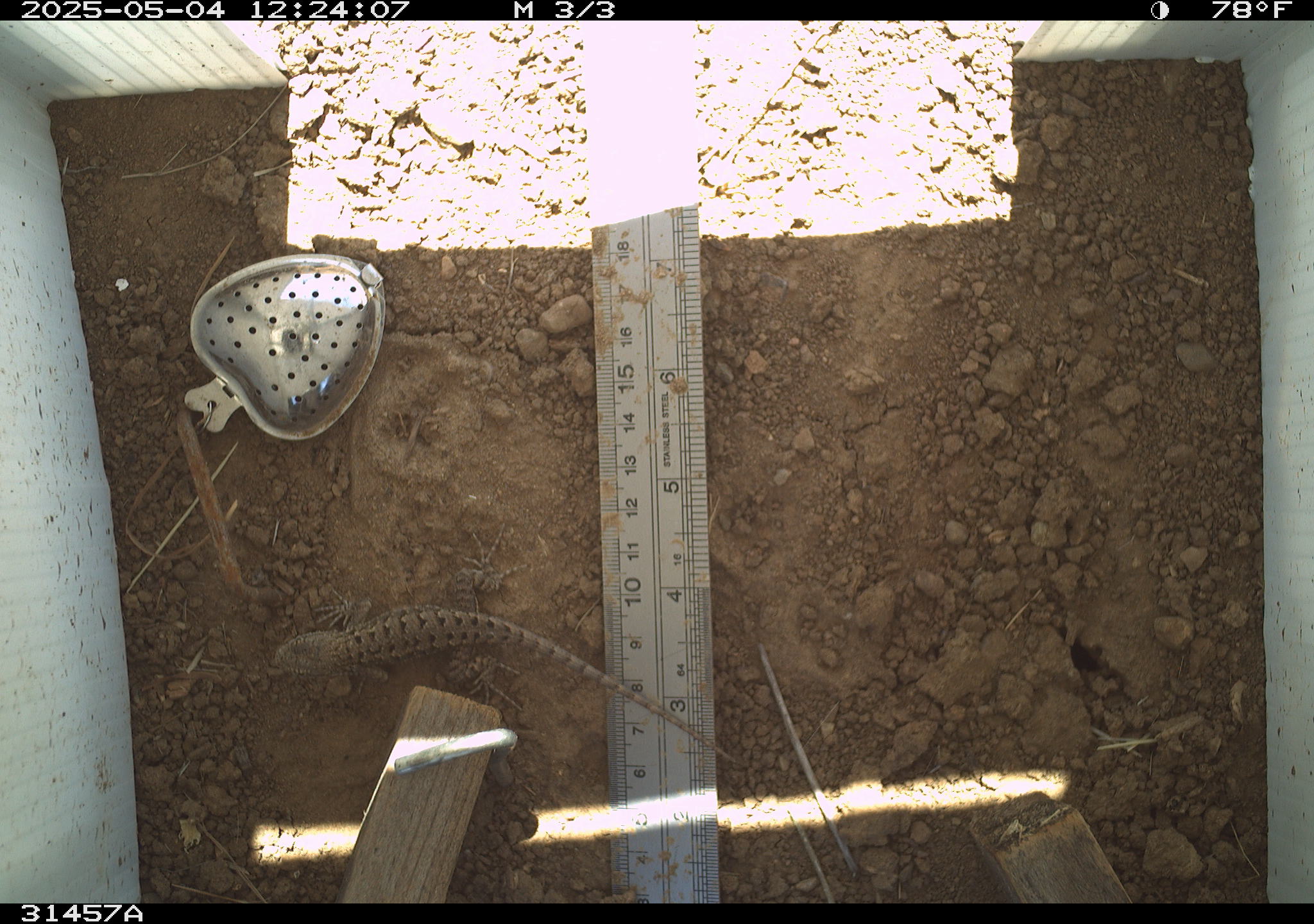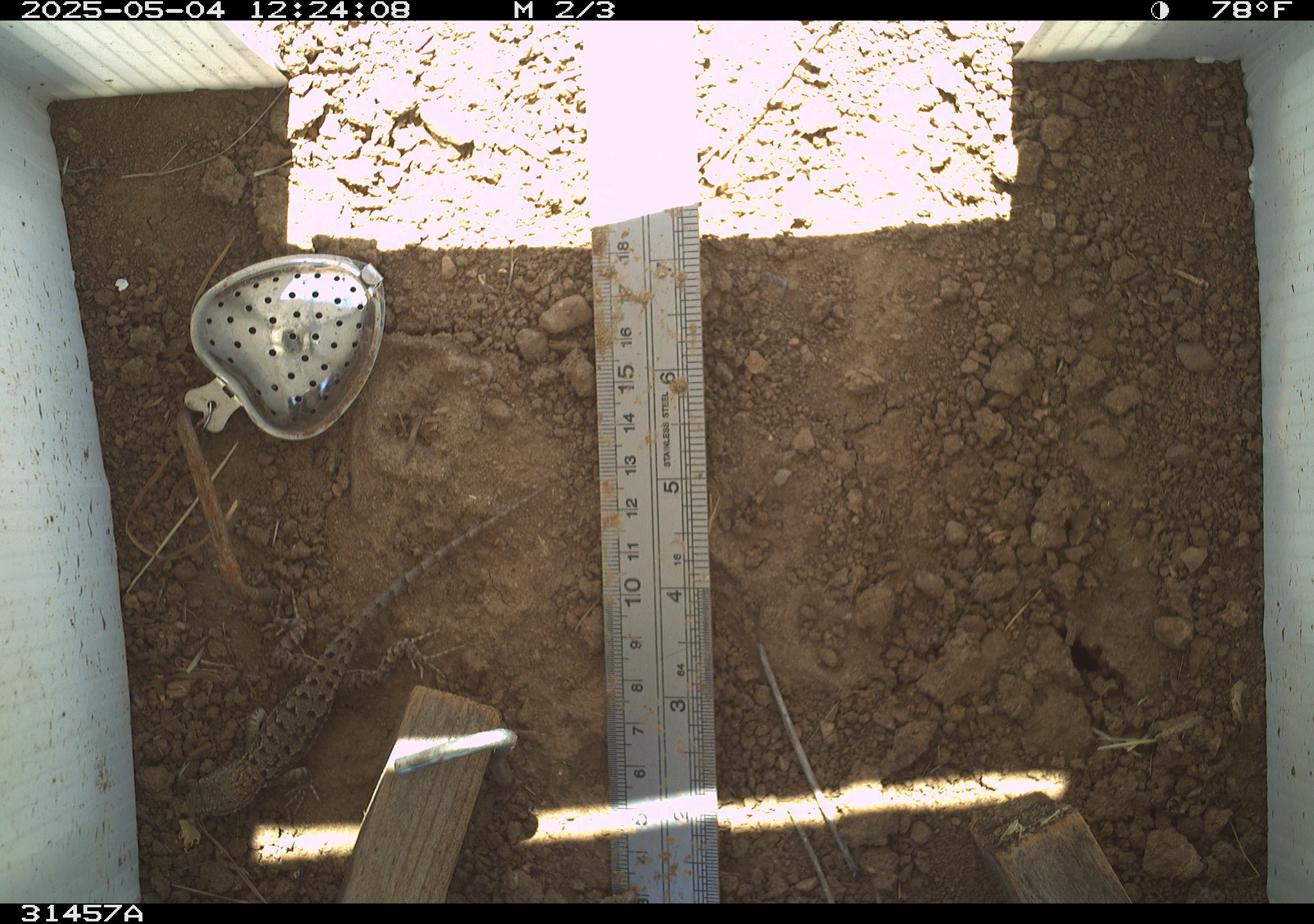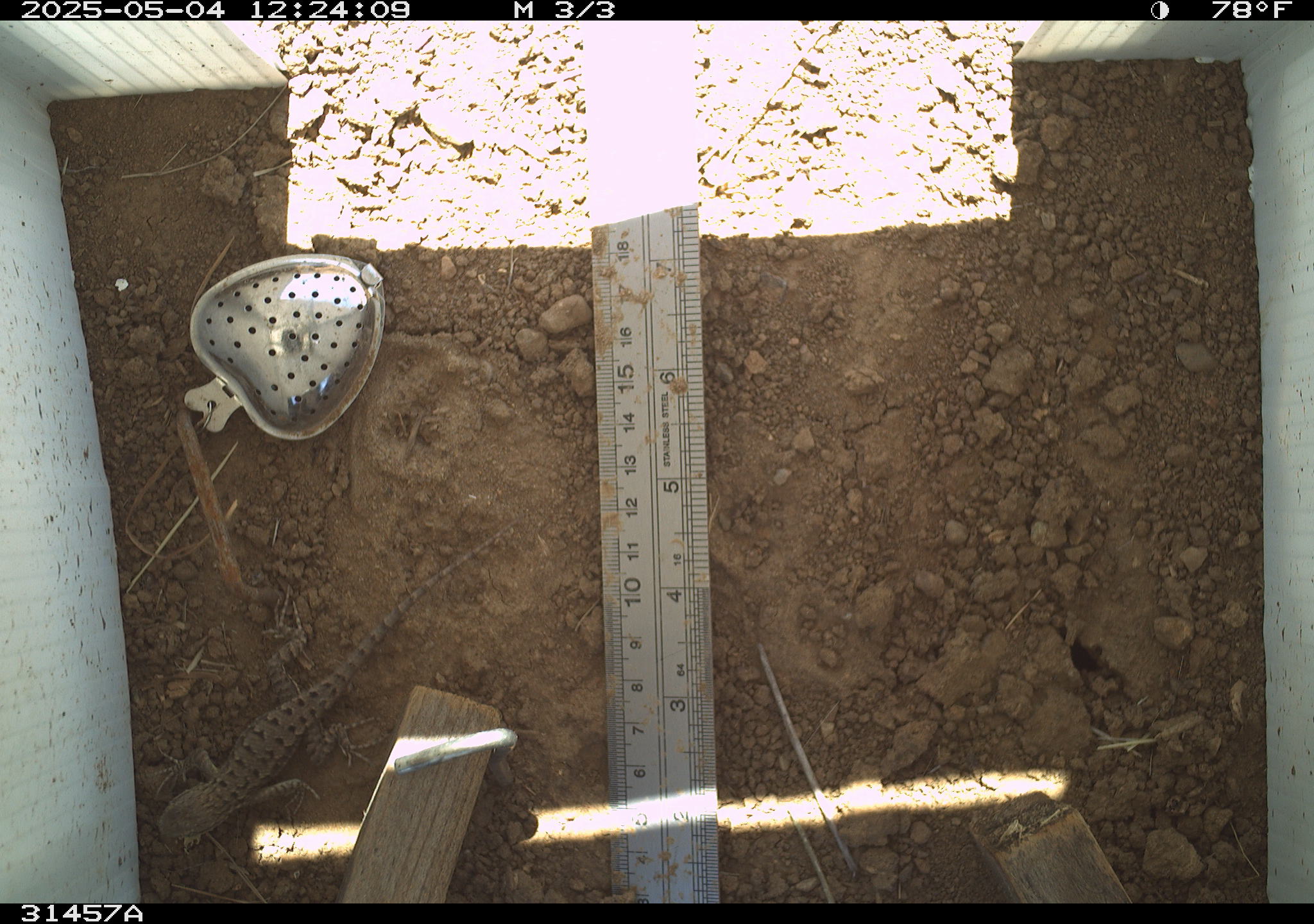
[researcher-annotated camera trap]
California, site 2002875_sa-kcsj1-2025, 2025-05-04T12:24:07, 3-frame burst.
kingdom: Animalia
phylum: Chordata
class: Reptilia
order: Squamata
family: Phrynosomatidae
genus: Sceloporus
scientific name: Sceloporus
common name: spiny lizards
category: sceloporus species